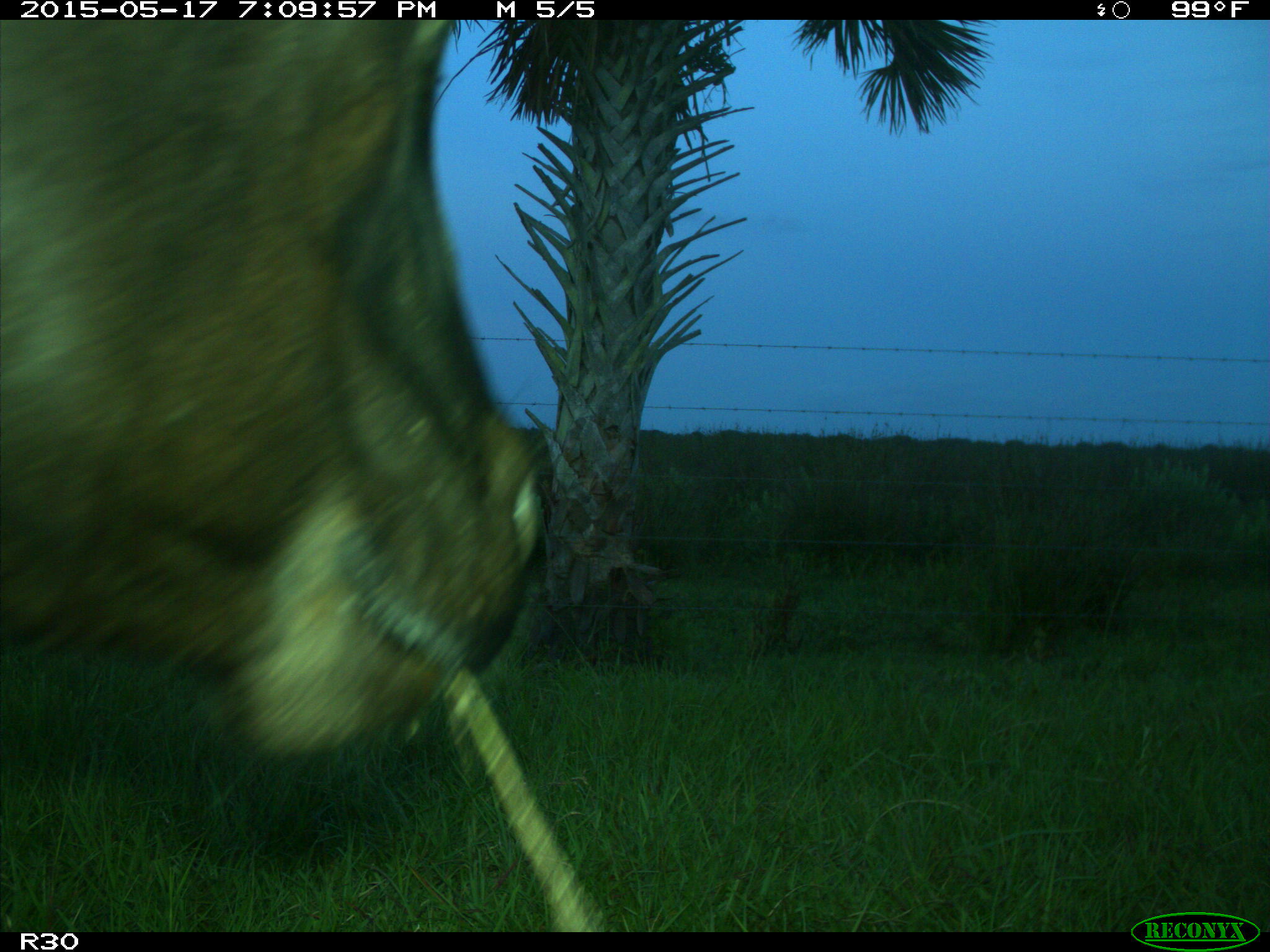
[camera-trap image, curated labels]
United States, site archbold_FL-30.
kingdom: Animalia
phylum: Chordata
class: Mammalia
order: Artiodactyla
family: Bovidae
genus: Bos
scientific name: Bos taurus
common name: domestic cow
Bos taurus (domestic cow).